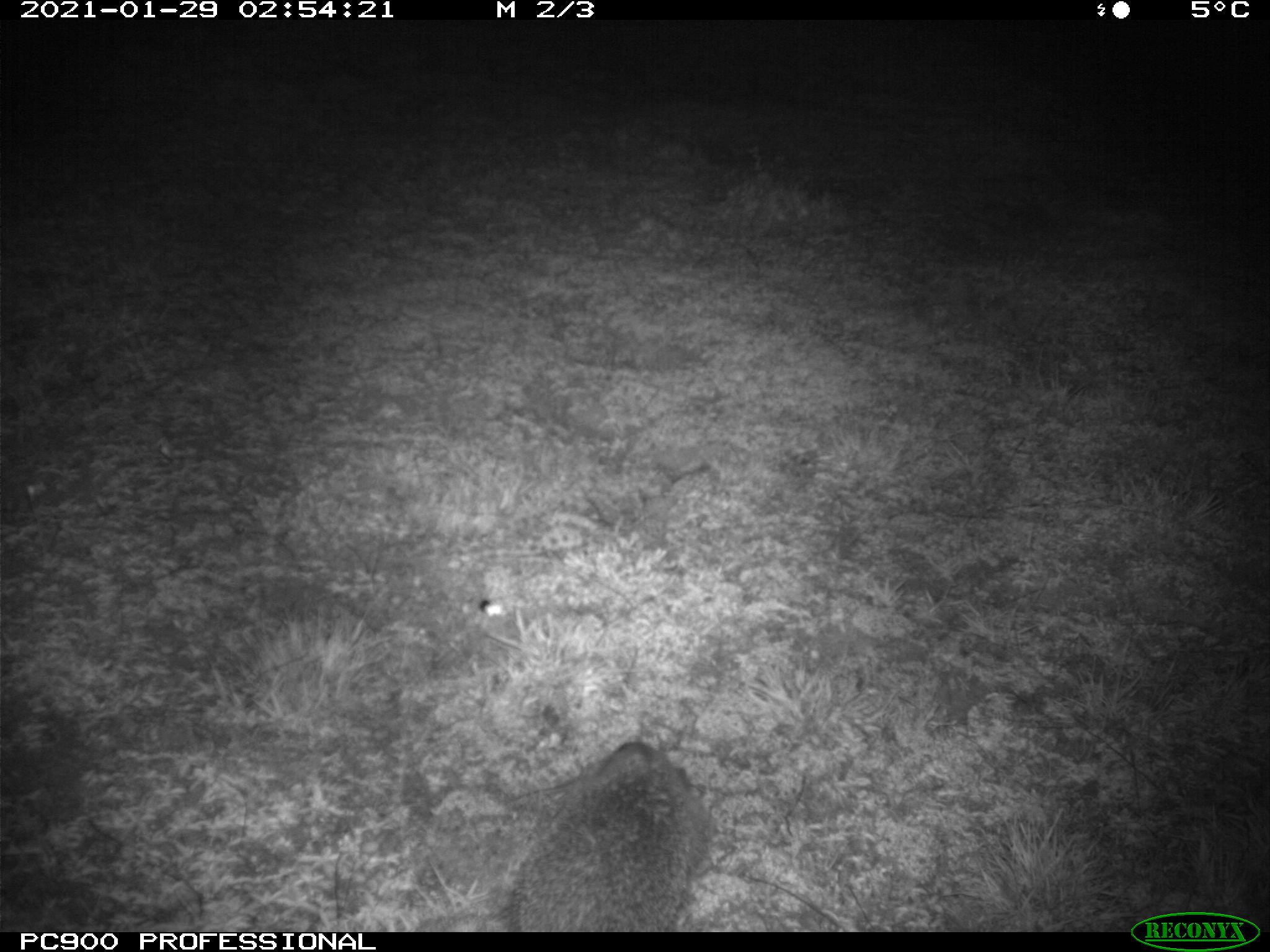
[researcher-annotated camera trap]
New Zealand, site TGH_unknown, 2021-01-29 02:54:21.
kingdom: Animalia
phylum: Chordata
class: Mammalia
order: Eulipotyphla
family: Erinaceidae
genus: Erinaceus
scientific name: Erinaceus europaeus europaeus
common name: european hedgehog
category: hedgehog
Hedgehog (european hedgehog) (Erinaceus europaeus europaeus).